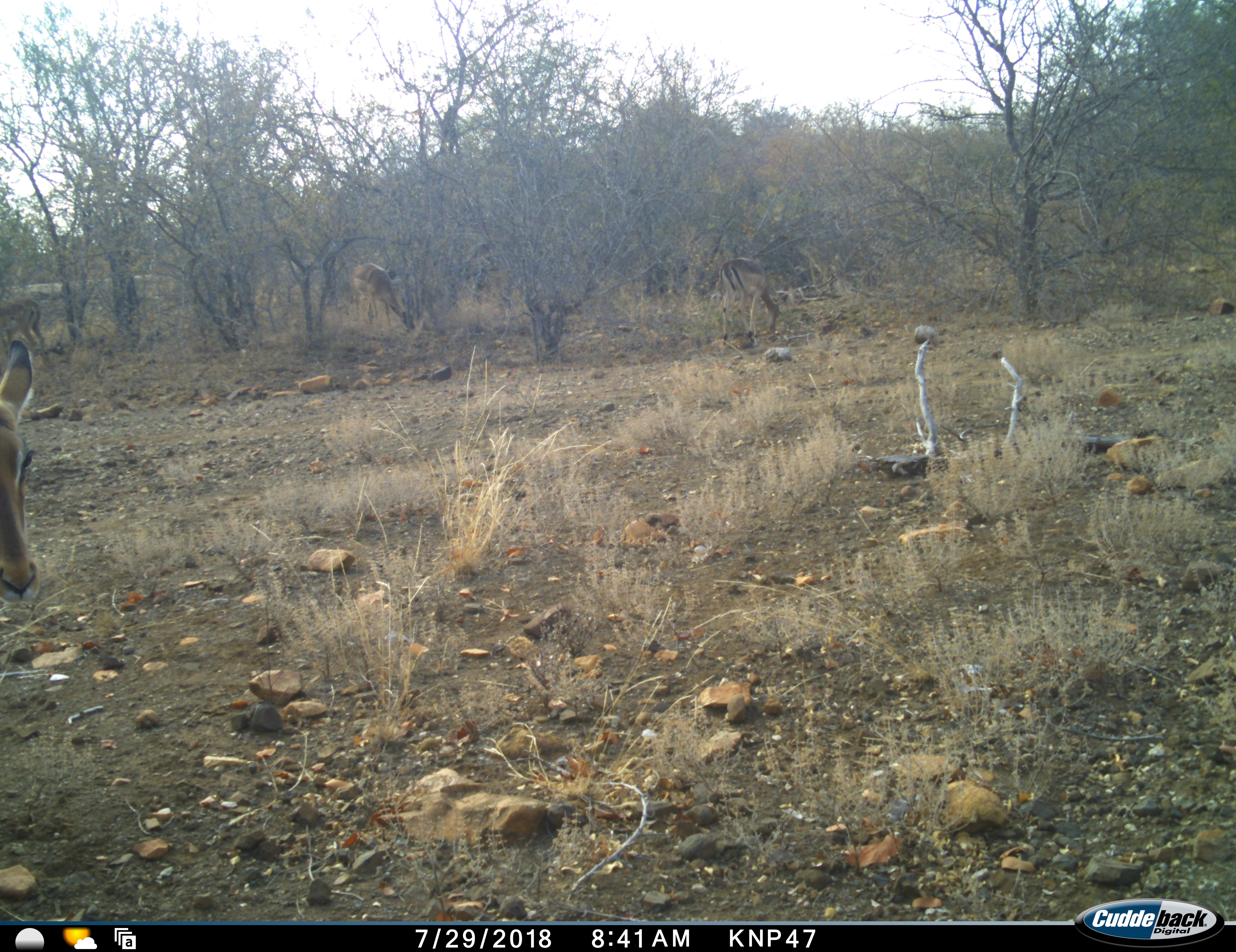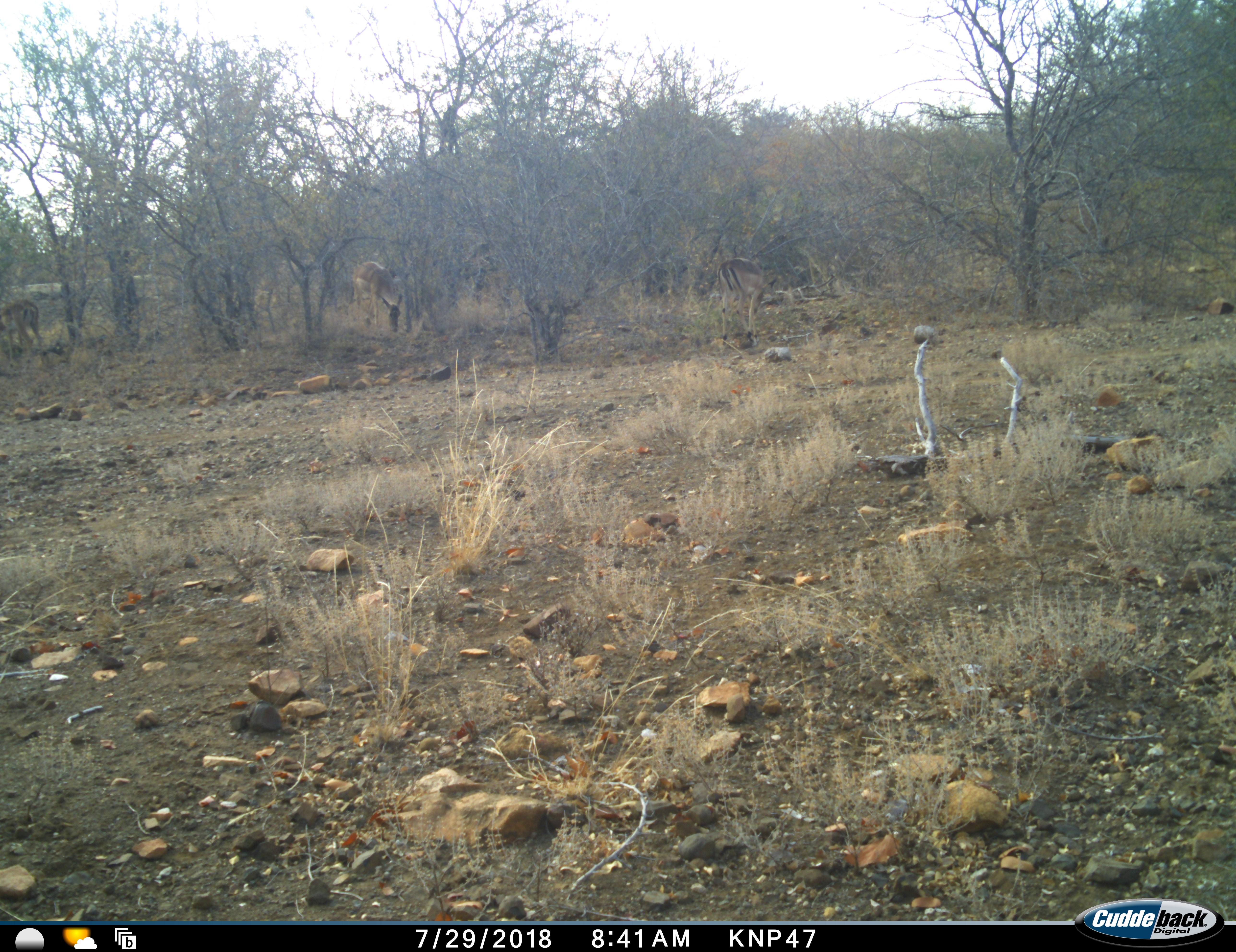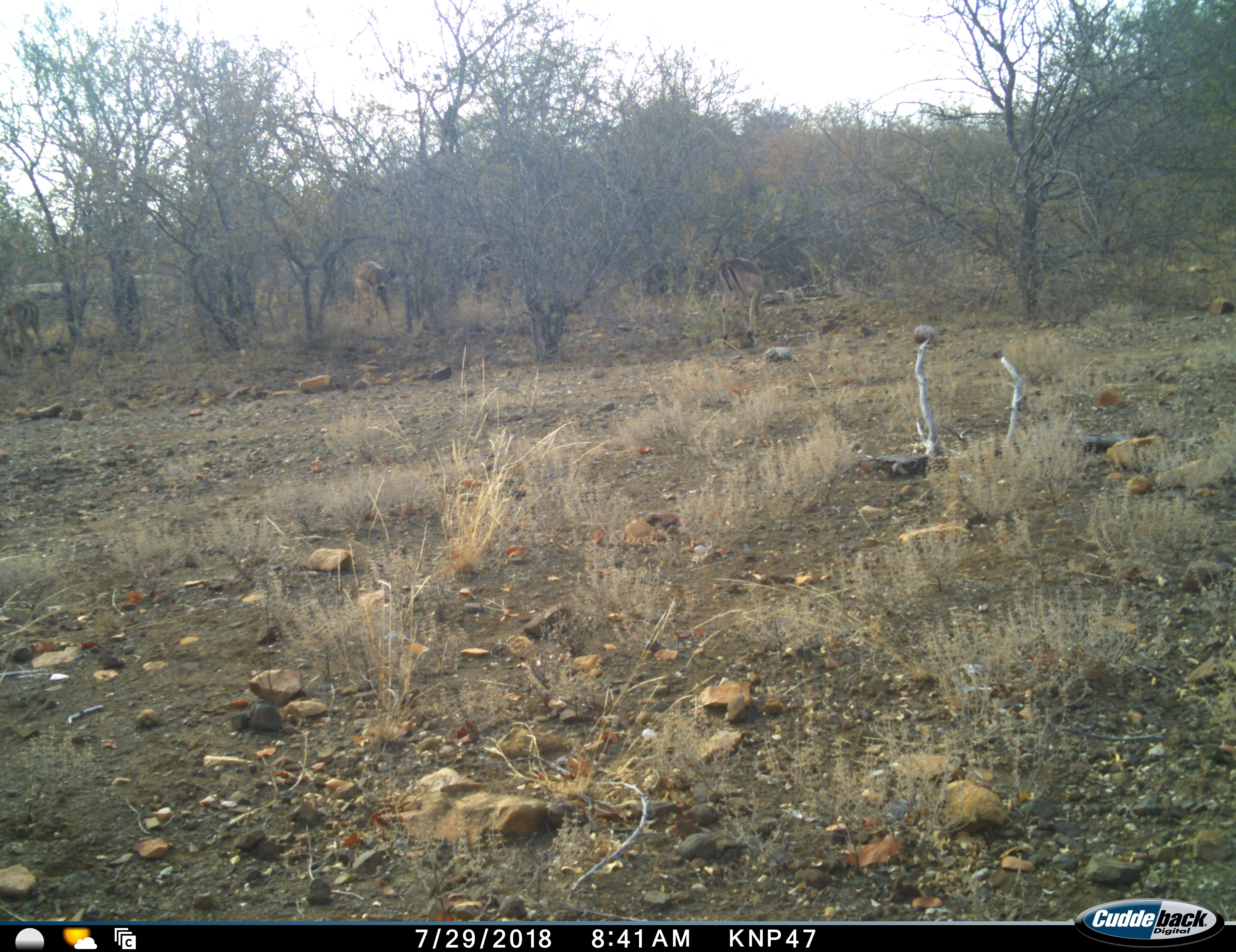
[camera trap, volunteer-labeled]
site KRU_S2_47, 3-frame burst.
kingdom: Animalia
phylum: Chordata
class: Mammalia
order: Artiodactyla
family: Bovidae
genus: Aepyceros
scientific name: Aepyceros melampus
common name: impala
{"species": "impala (Aepyceros melampus)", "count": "3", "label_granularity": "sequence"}